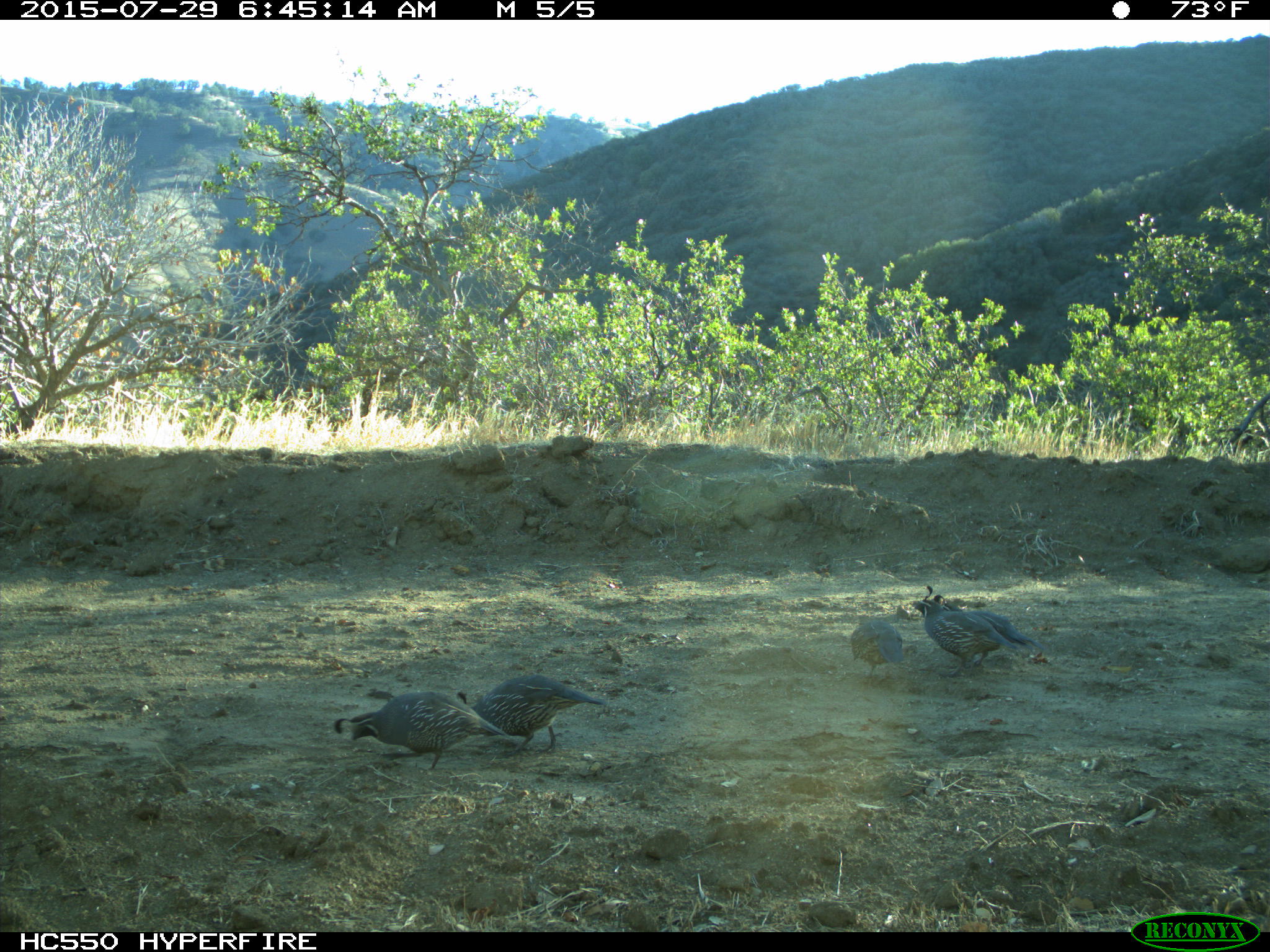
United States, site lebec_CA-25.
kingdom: Animalia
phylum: Chordata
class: Aves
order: Galliformes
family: Odontophoridae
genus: Callipepla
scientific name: Callipepla californica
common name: california quail